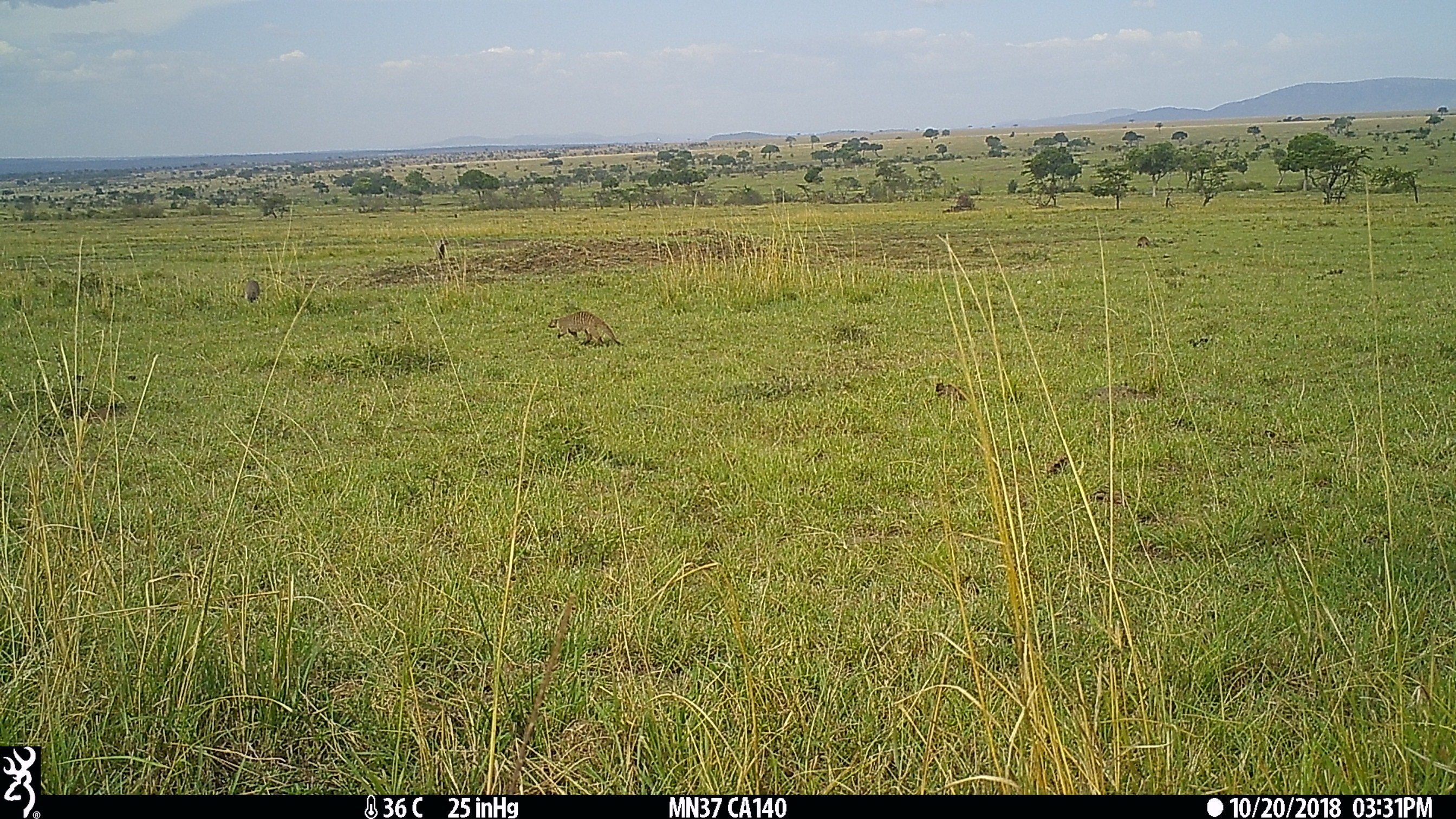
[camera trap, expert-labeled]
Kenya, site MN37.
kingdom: Animalia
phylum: Chordata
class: Mammalia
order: Carnivora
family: Herpestidae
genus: Mungos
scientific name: Mungos mungo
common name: banded mongoose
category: mongoose banded